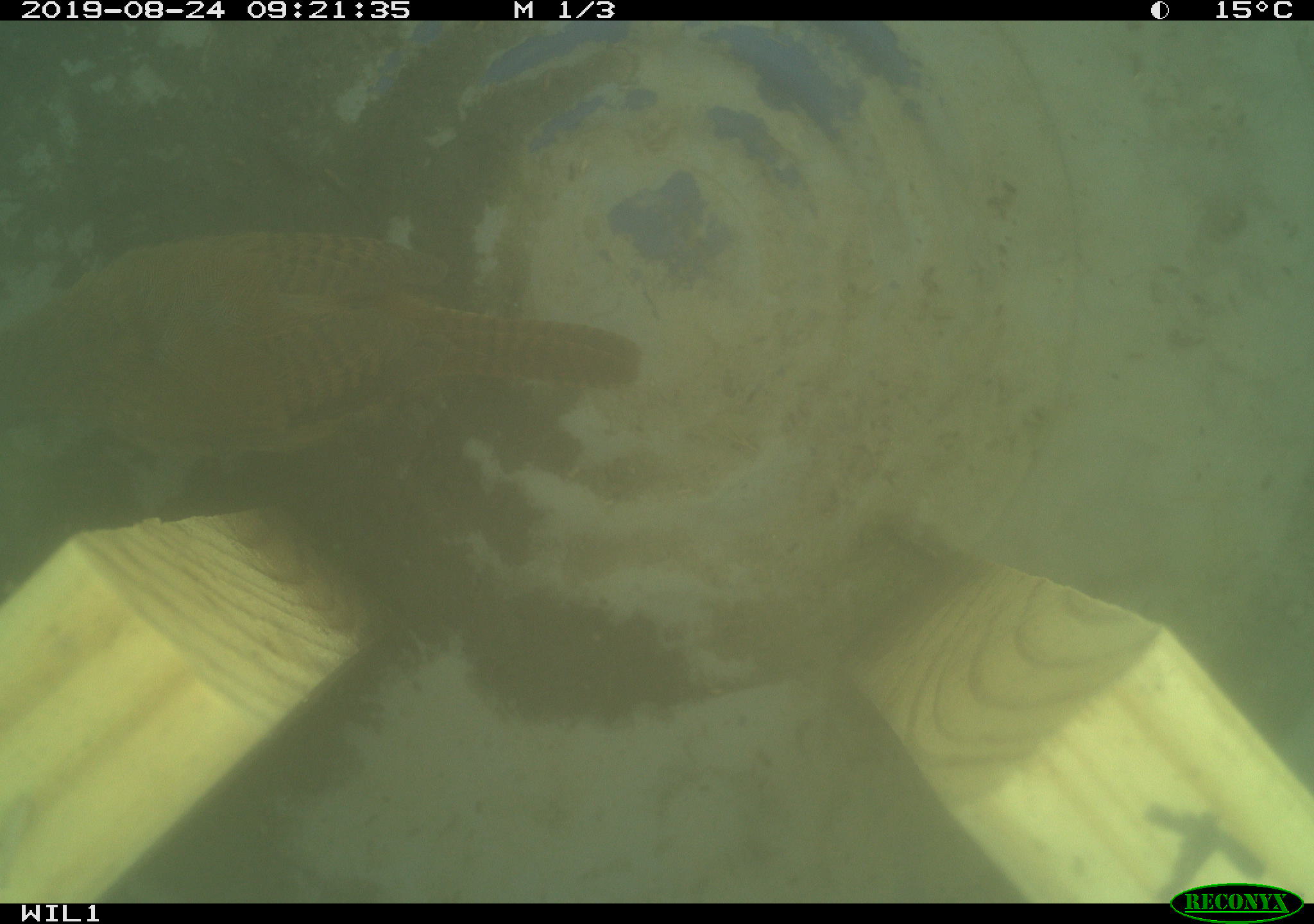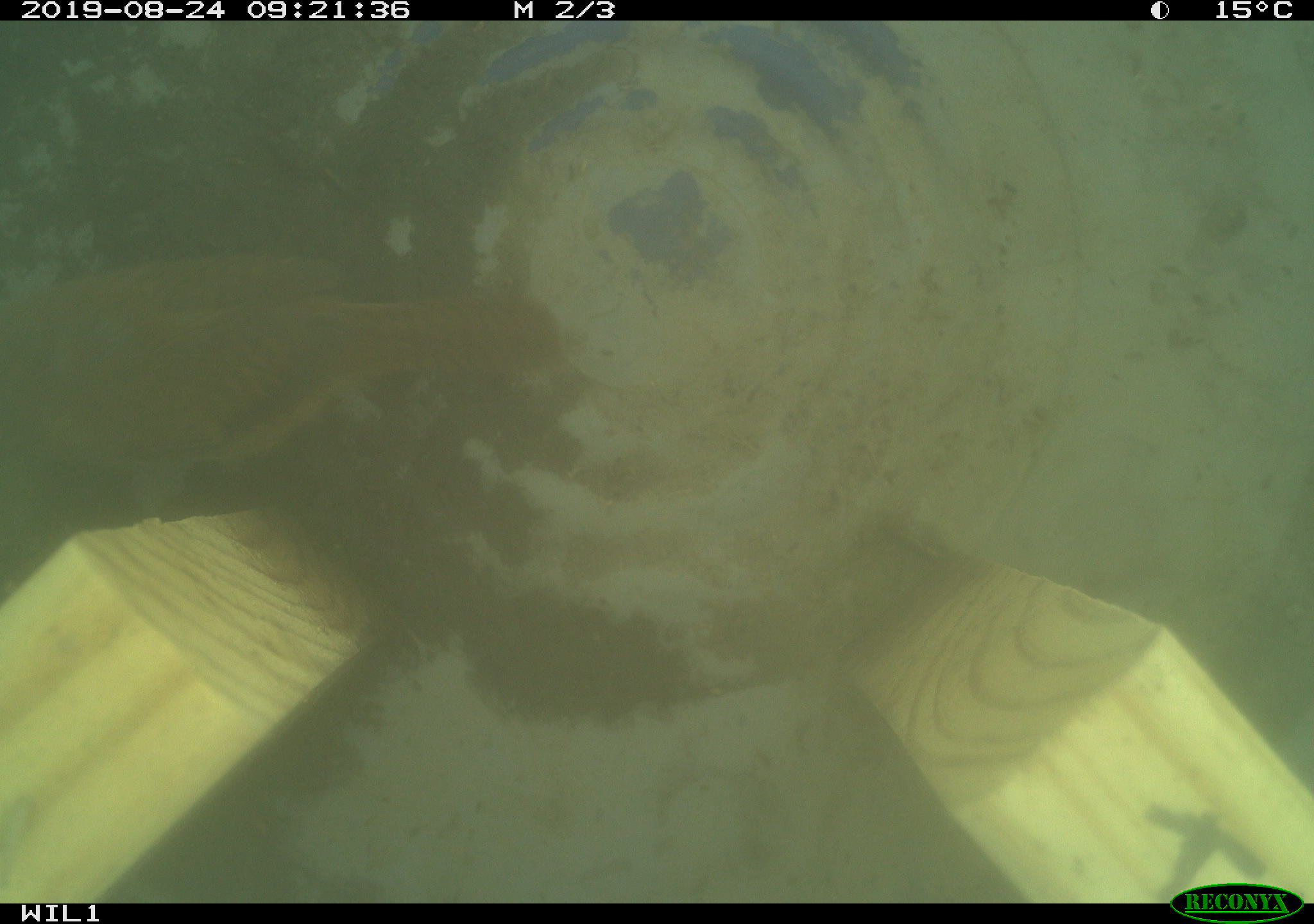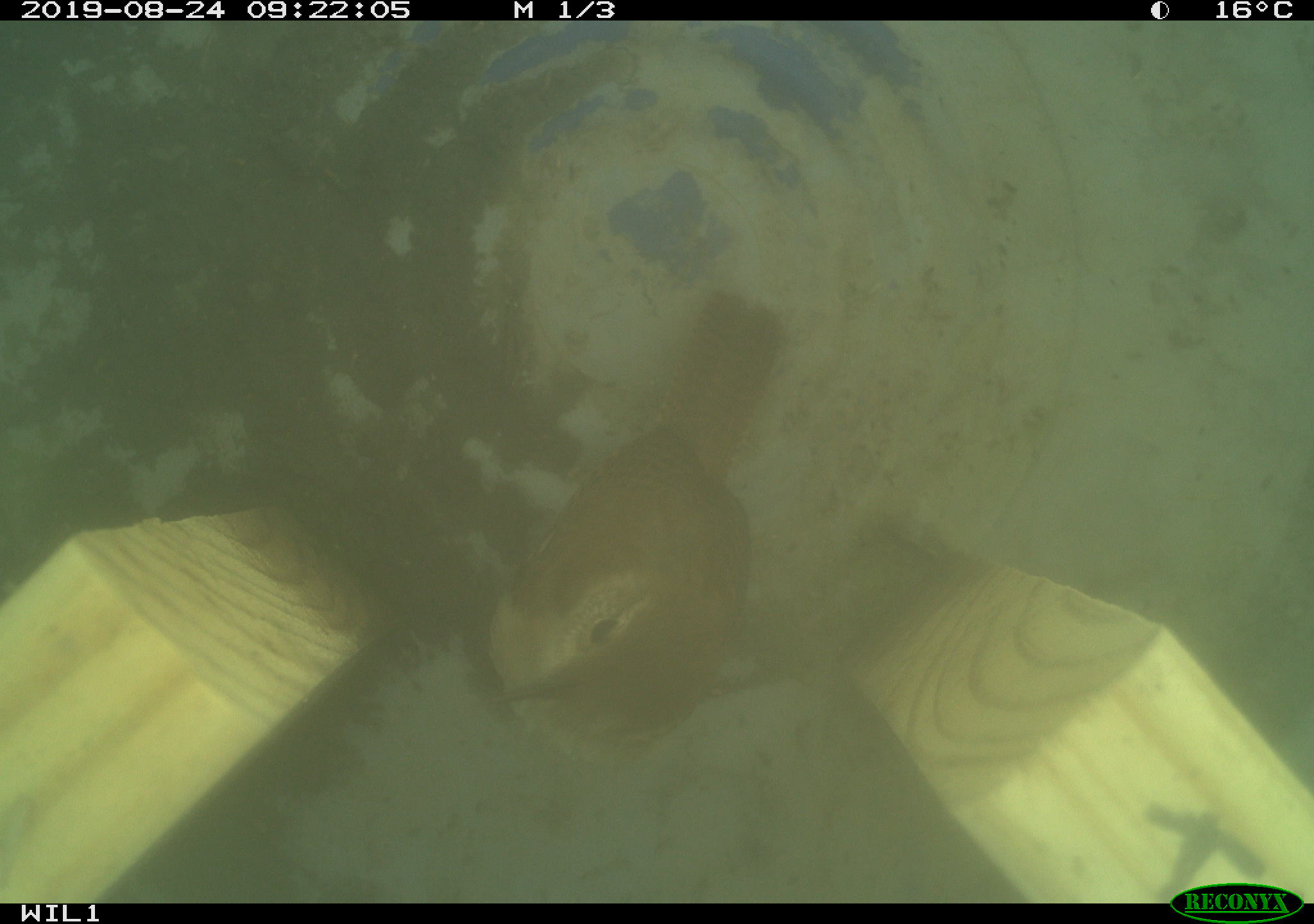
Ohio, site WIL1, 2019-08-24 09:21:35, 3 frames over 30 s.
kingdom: Animalia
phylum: Chordata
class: Aves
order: Passeriformes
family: Troglodytidae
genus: Troglodytes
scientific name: Troglodytes aedon aedon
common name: northern house wren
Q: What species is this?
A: Northern house wren (Troglodytes aedon aedon).